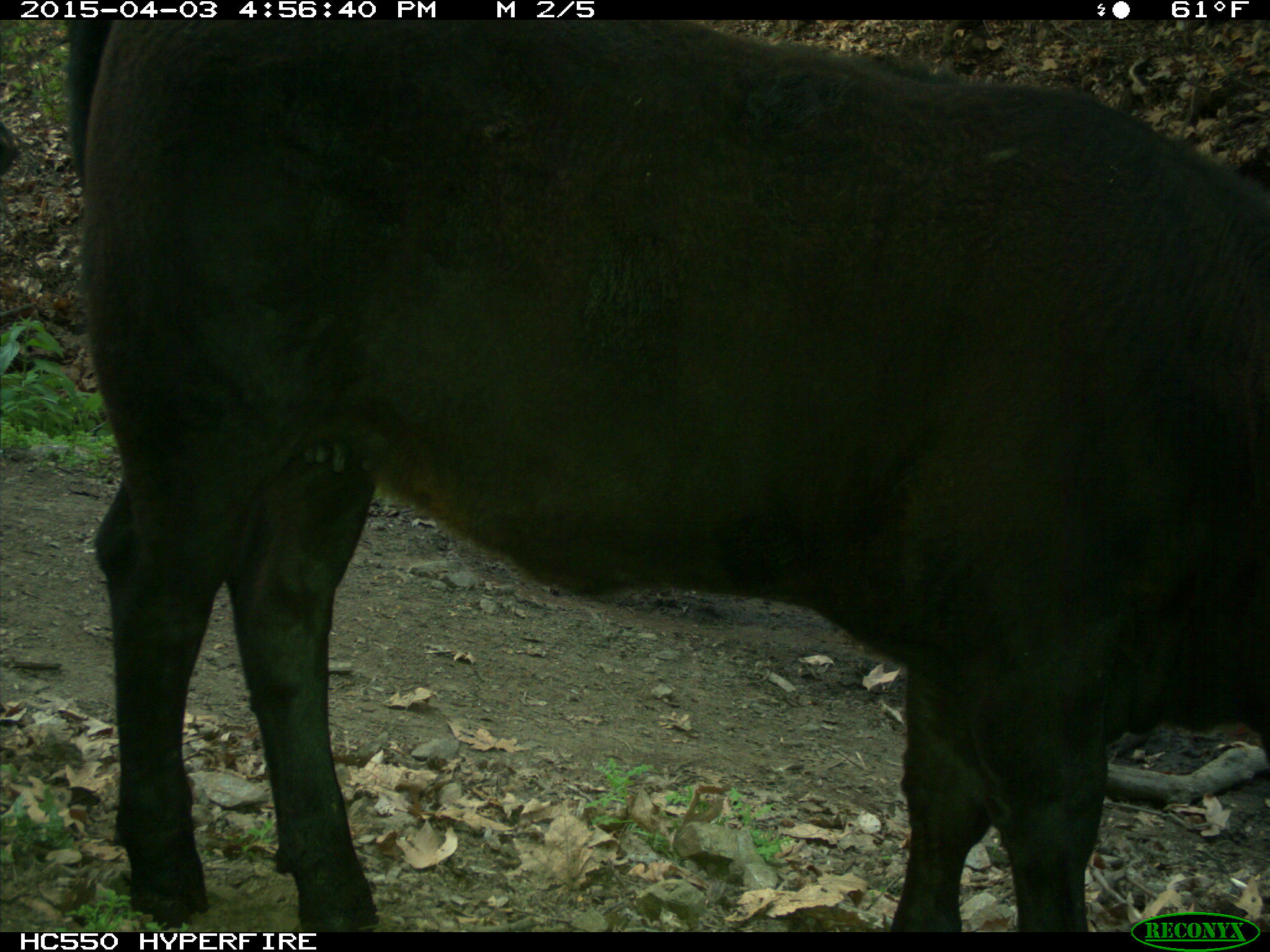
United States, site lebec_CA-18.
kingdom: Animalia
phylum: Chordata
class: Mammalia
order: Artiodactyla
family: Bovidae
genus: Bos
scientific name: Bos taurus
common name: domestic cow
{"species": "Bos taurus (domestic cow)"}